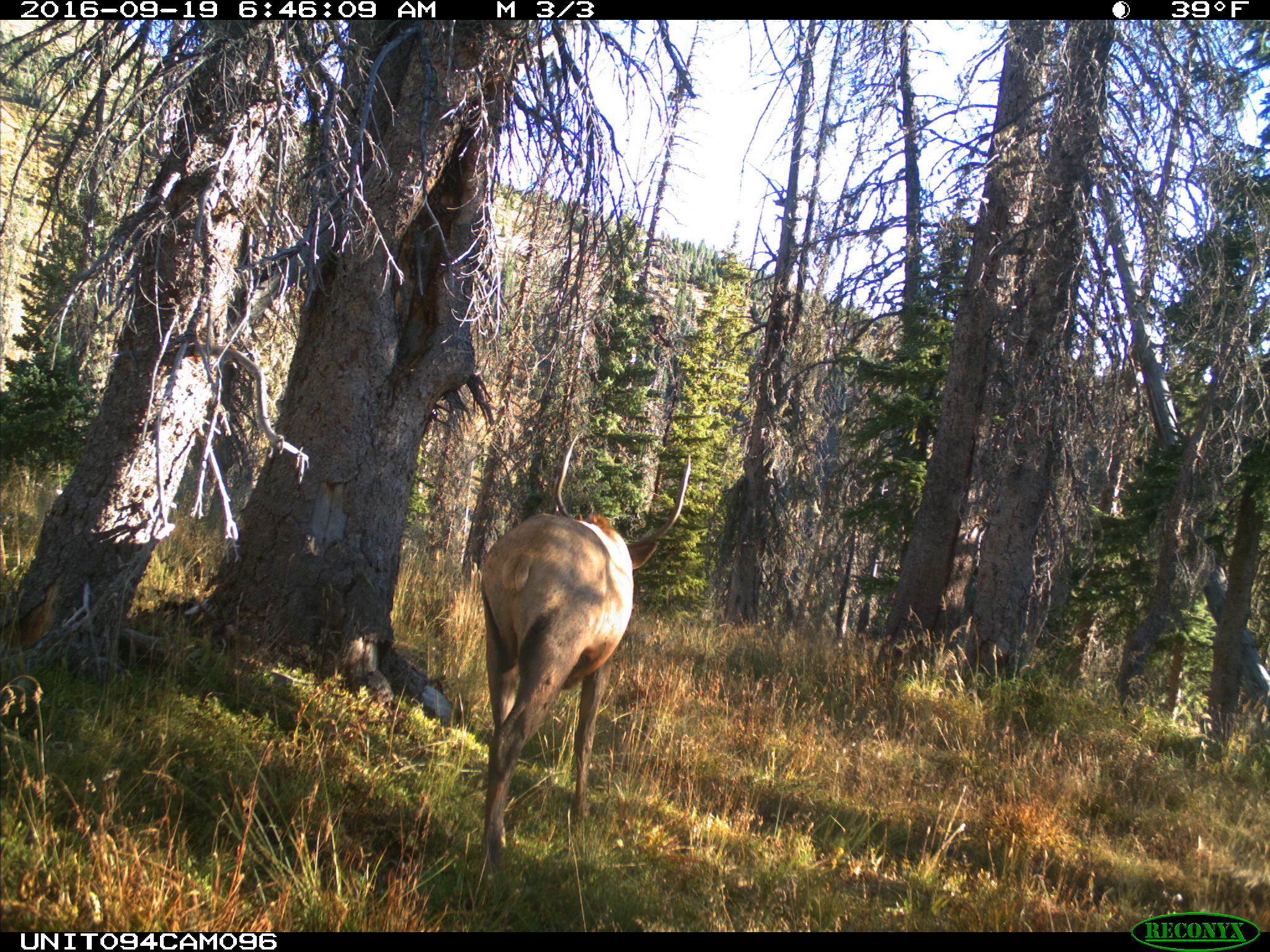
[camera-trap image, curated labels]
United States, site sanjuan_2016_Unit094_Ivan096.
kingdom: Animalia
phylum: Chordata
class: Mammalia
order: Artiodactyla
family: Cervidae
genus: Cervus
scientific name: Cervus elaphus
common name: red deer